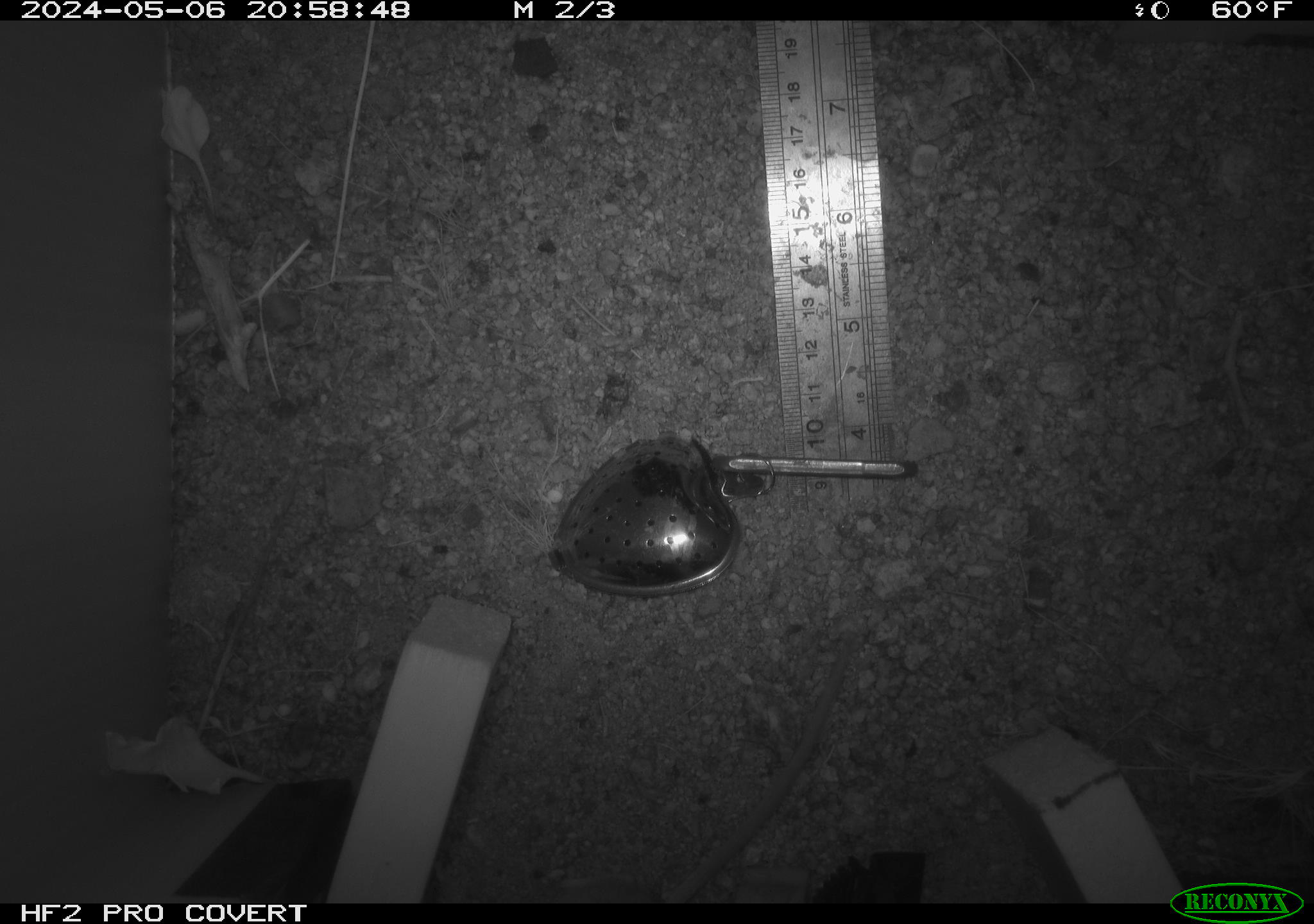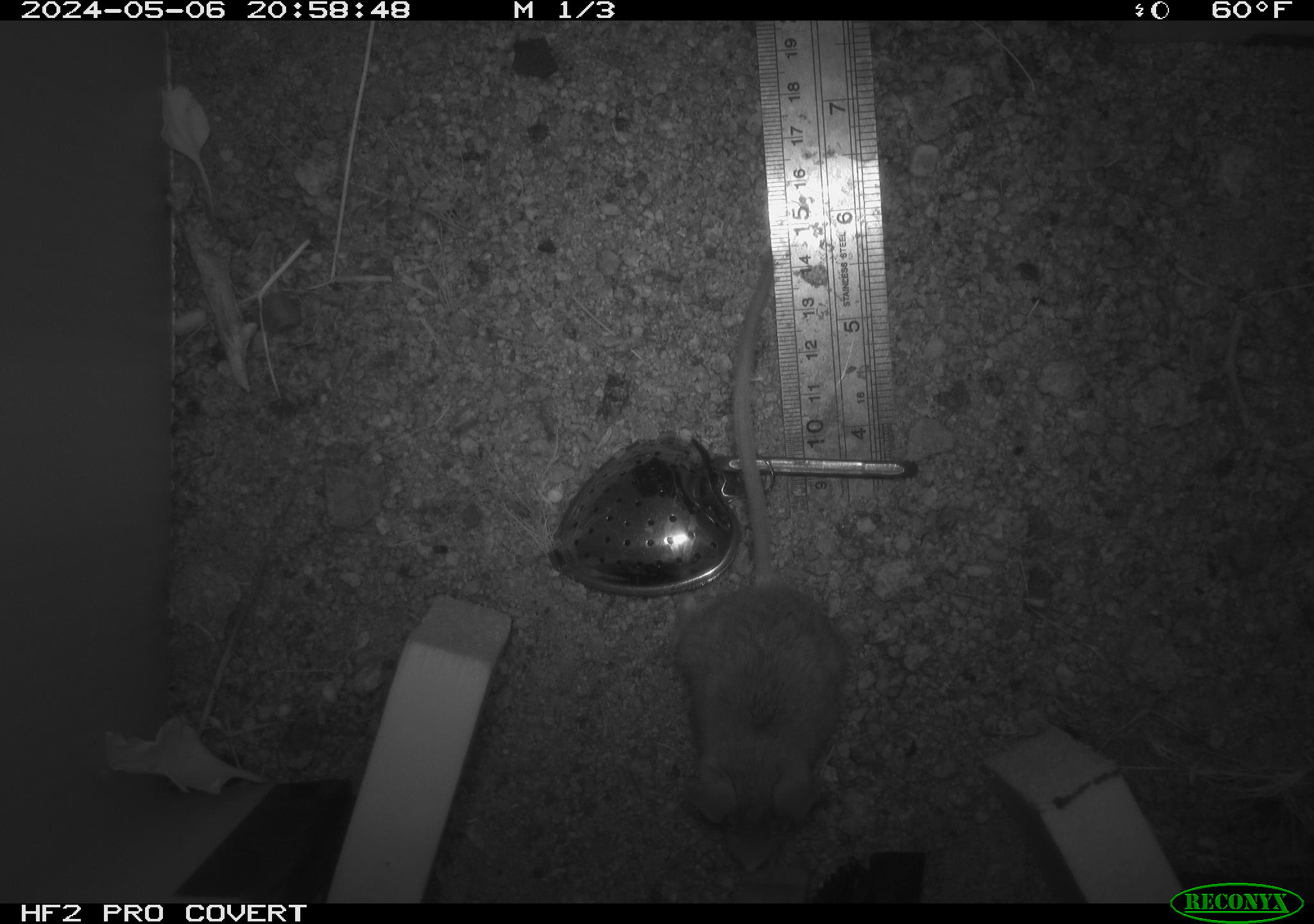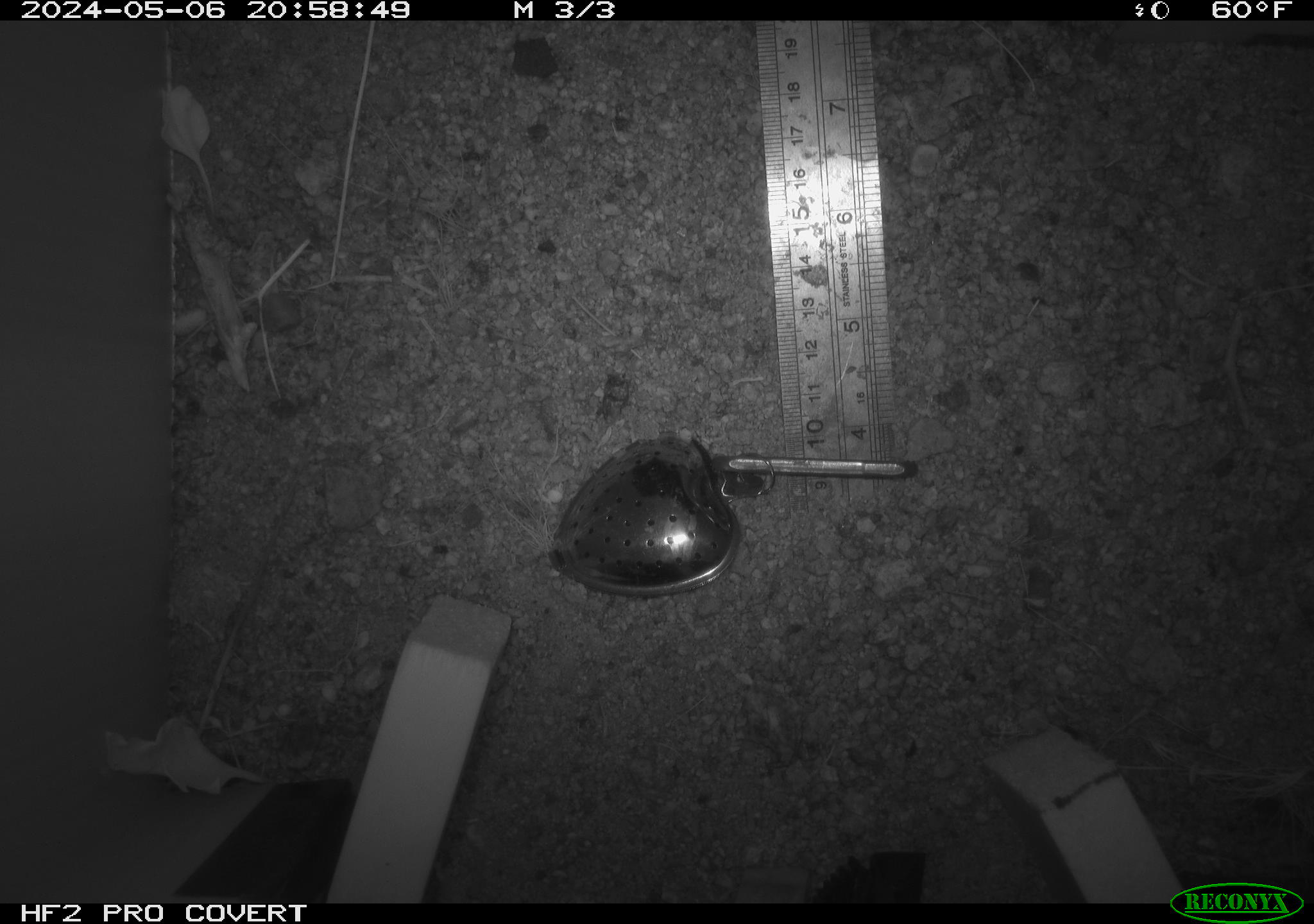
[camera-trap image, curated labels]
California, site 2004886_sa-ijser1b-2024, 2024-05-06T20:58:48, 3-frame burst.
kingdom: Animalia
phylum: Chordata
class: Mammalia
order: Rodentia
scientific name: Rodentia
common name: mouse species